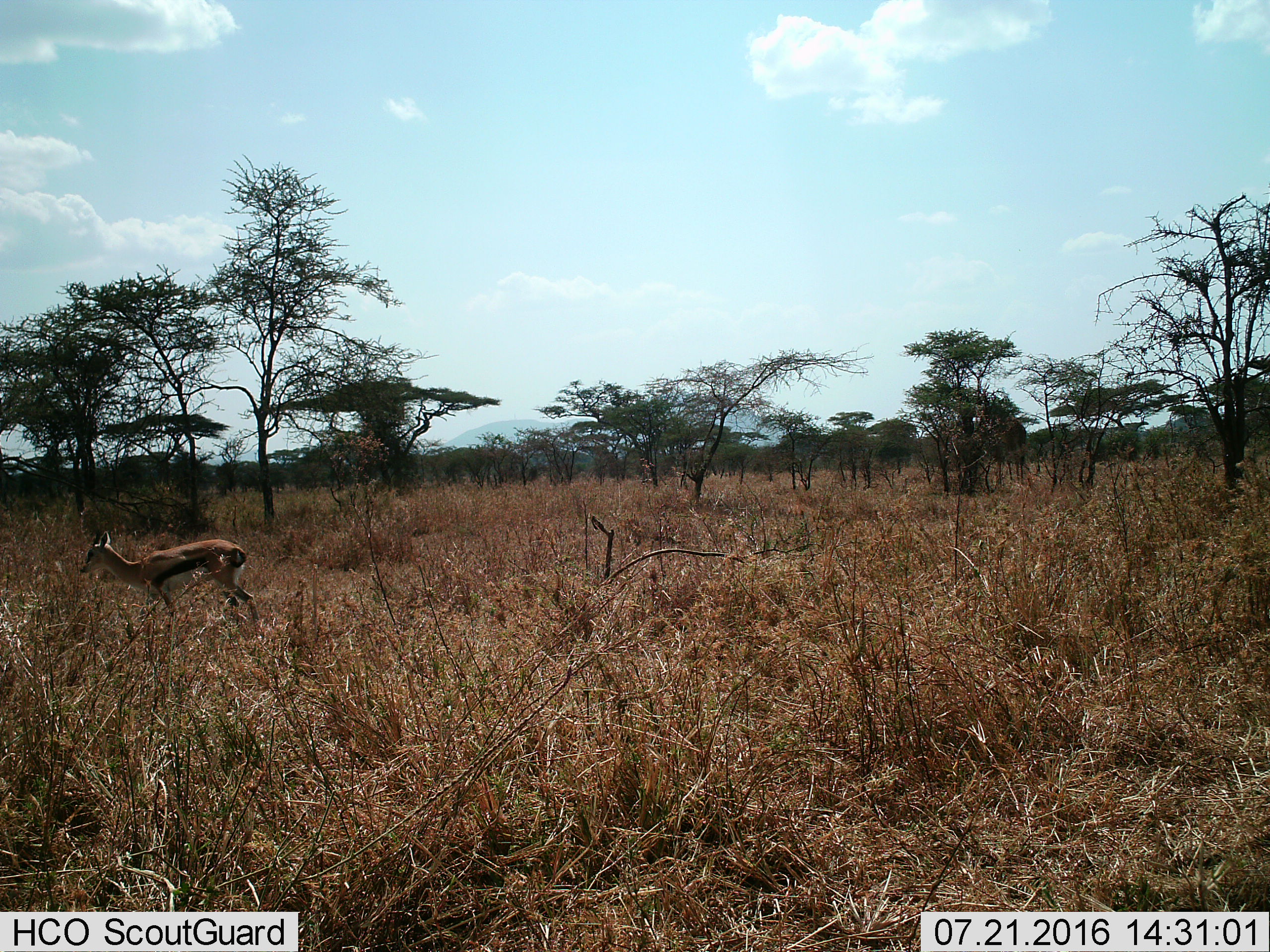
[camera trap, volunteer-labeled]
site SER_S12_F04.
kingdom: Animalia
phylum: Chordata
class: Mammalia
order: Artiodactyla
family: Bovidae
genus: Eudorcas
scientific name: Eudorcas thomsonii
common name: thomson's gazelle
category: gazellethomsons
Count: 1.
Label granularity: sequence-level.